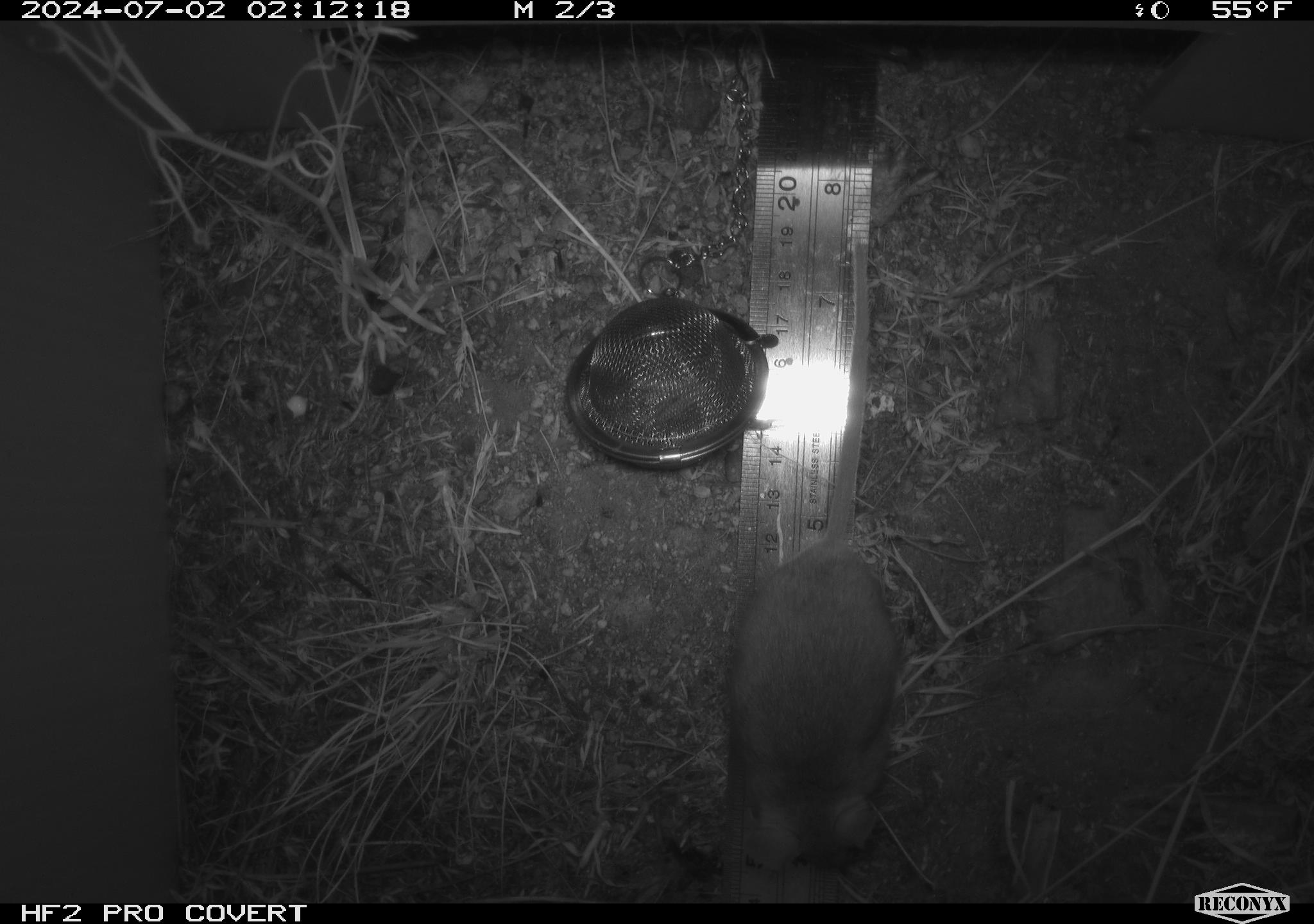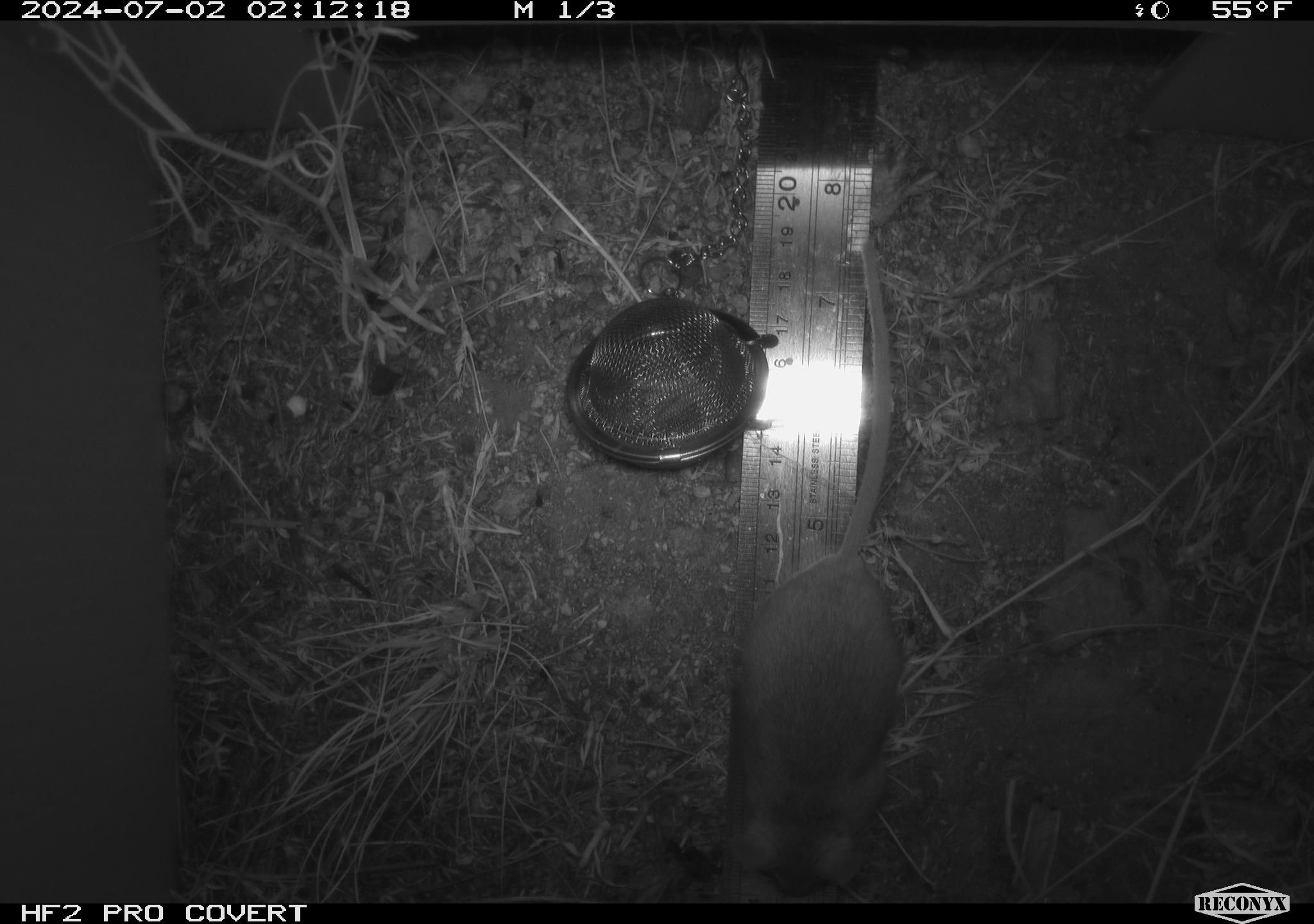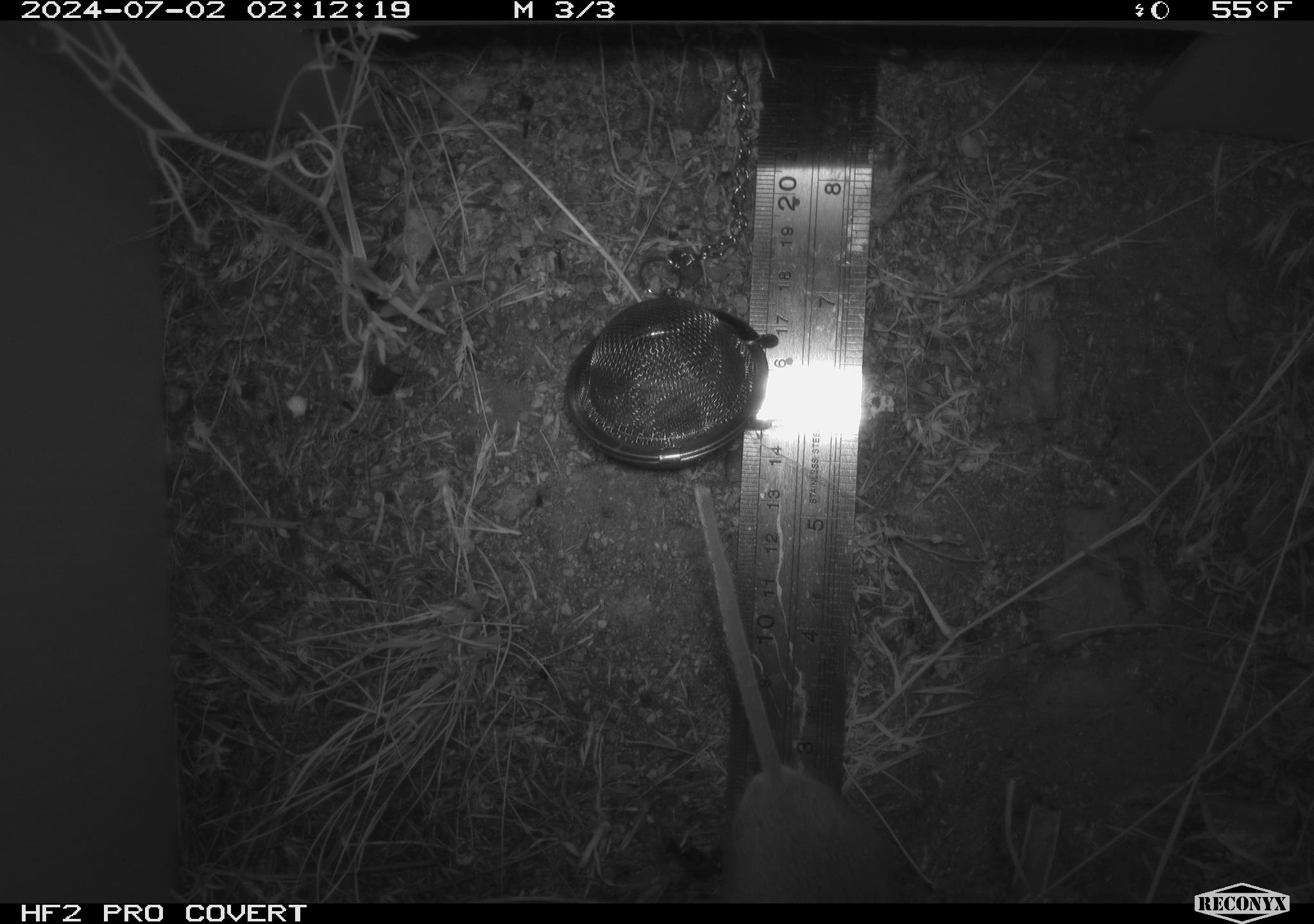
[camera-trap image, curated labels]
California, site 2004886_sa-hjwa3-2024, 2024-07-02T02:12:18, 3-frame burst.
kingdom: Animalia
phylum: Chordata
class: Mammalia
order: Rodentia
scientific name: Rodentia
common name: rodent